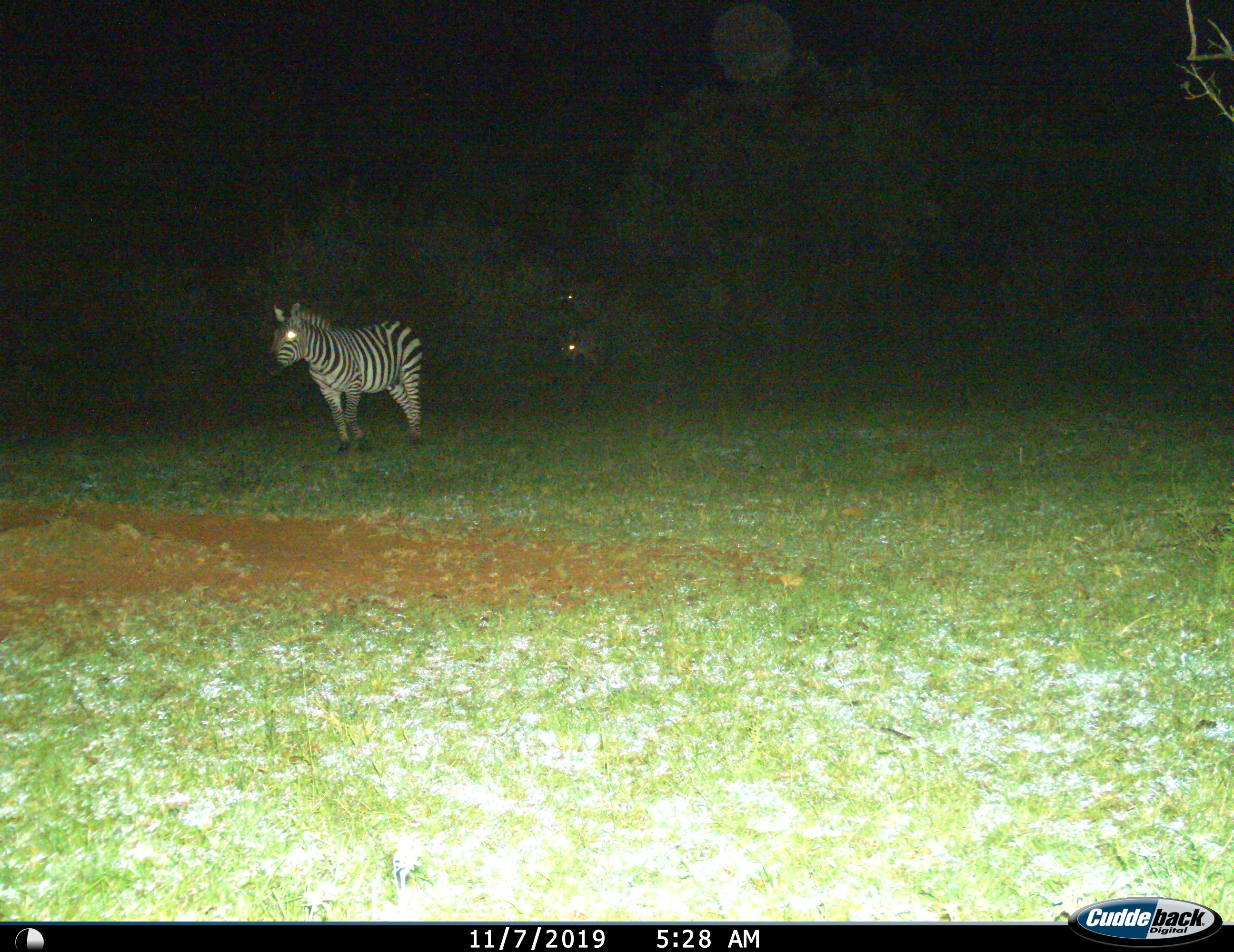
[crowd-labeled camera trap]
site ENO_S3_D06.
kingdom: Animalia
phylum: Chordata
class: Mammalia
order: Perissodactyla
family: Equidae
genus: Equus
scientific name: Equus quagga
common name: plains zebra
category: zebraplains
Zebraplains (plains zebra) (Equus quagga), count 1. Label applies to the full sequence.